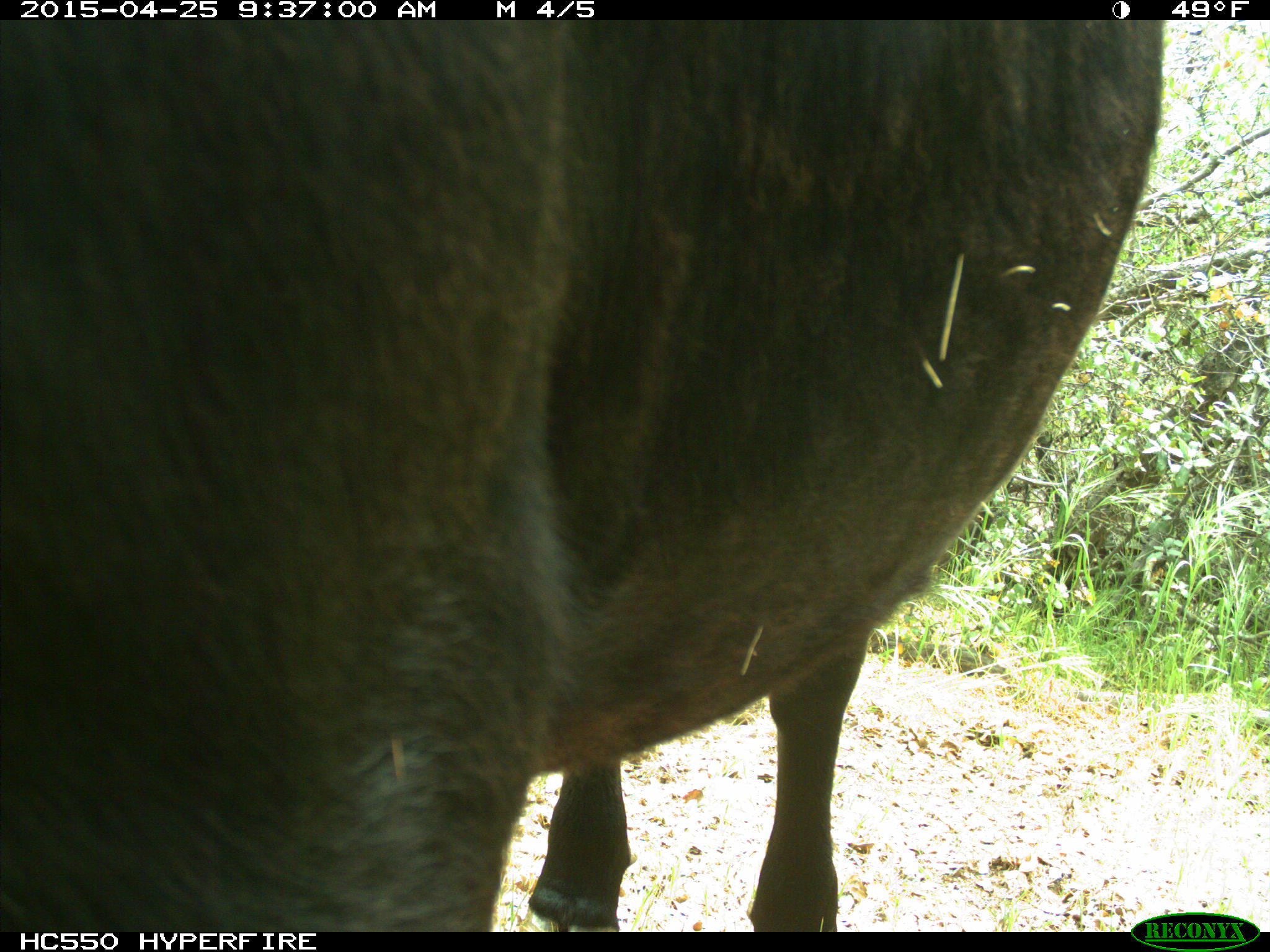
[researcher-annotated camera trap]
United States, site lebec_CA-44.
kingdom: Animalia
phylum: Chordata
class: Mammalia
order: Artiodactyla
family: Suidae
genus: Sus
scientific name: Sus scrofa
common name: wild boar